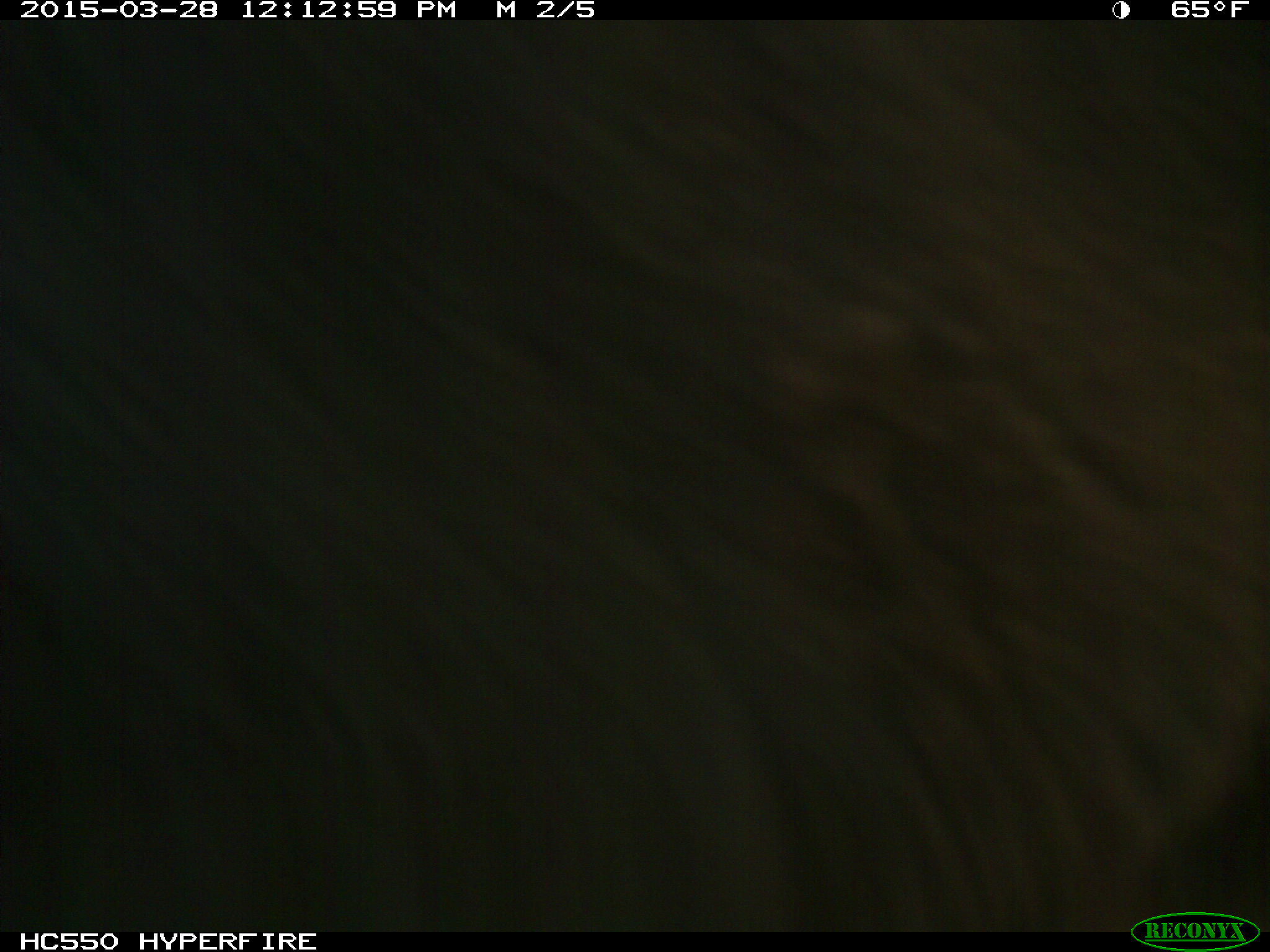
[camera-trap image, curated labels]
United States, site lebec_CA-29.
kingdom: Animalia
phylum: Chordata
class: Mammalia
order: Artiodactyla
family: Bovidae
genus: Bos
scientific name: Bos taurus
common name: domestic cow